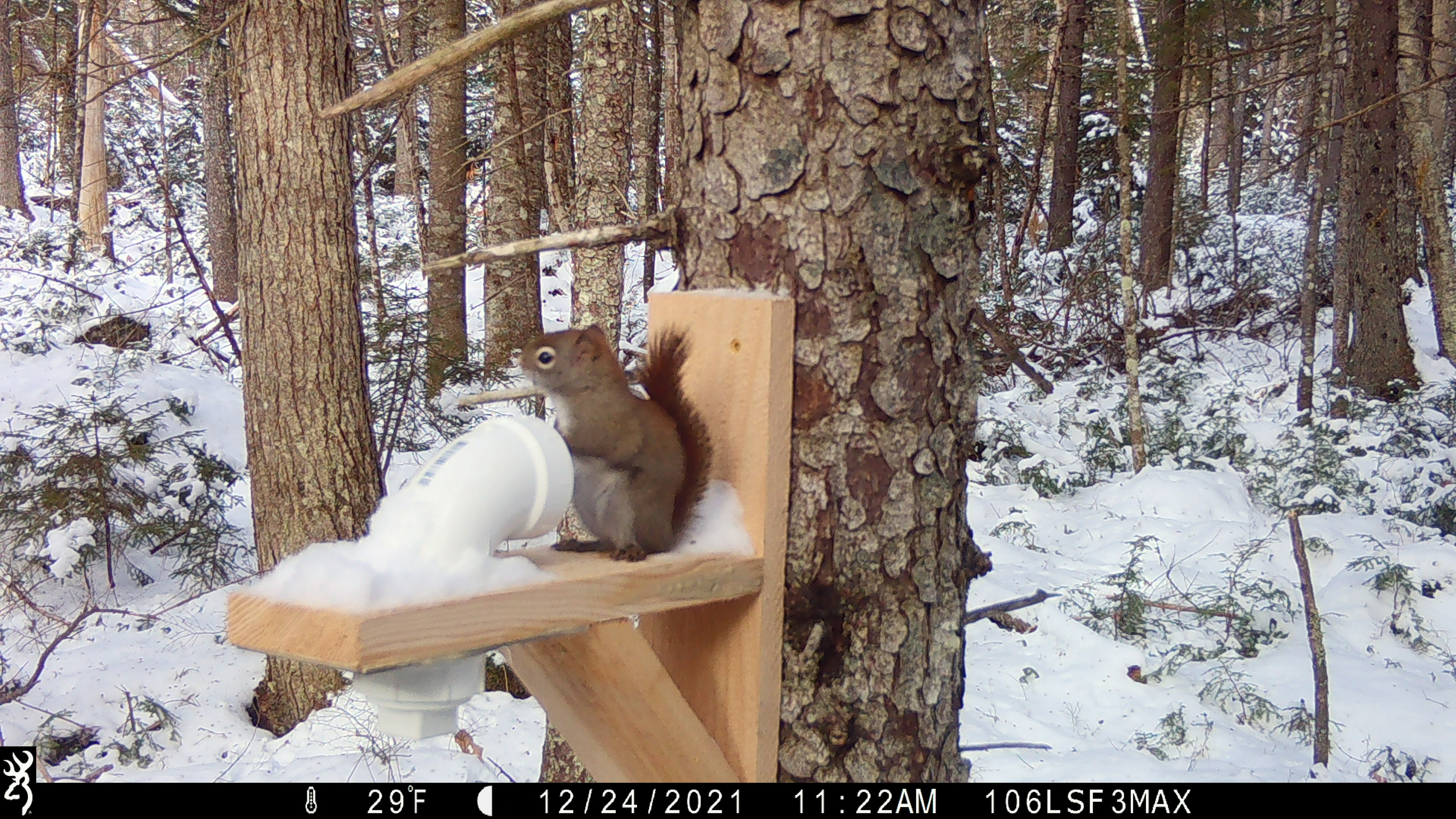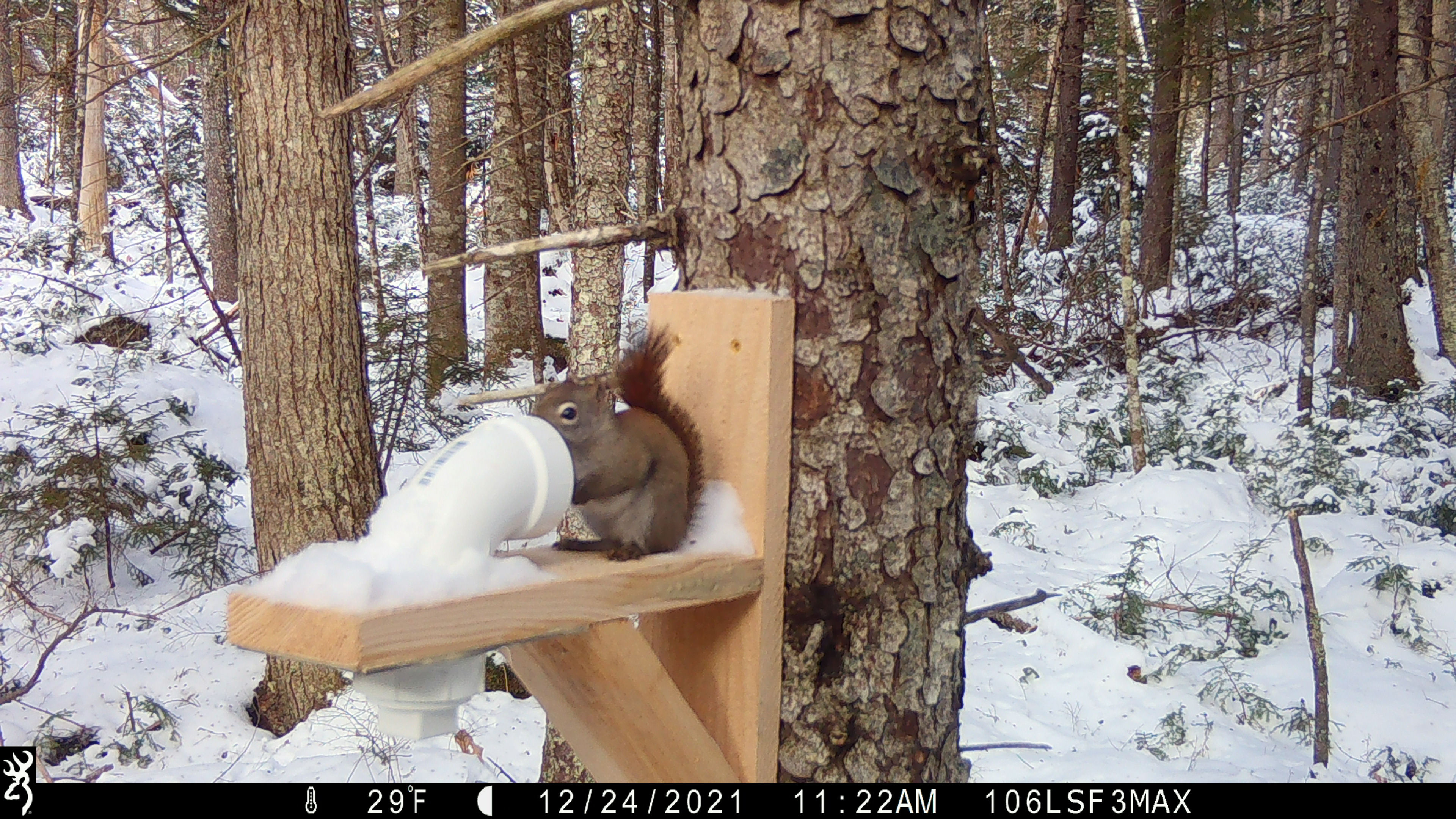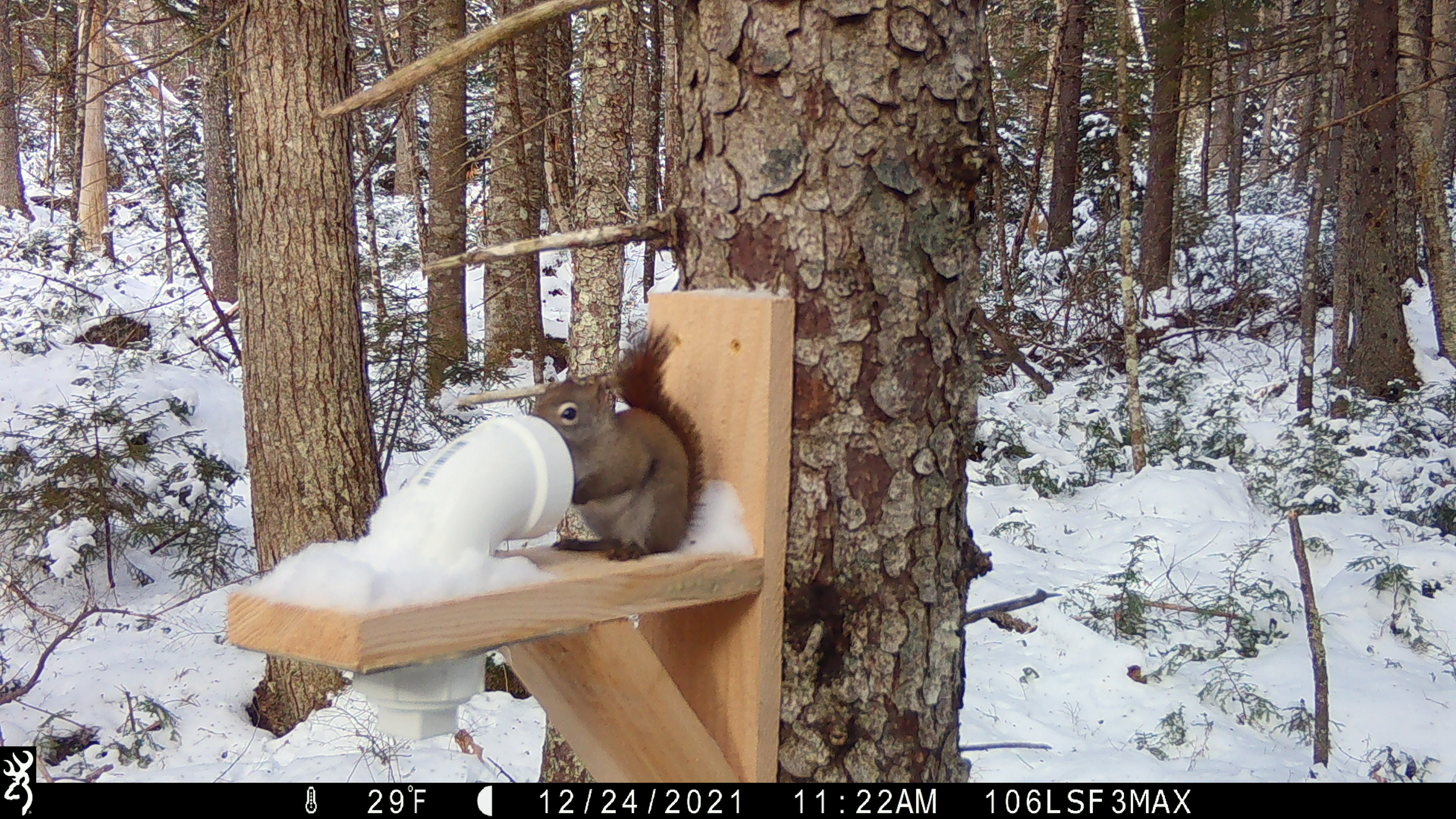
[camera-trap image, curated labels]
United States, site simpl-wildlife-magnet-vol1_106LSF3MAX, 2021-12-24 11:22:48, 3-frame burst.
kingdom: Animalia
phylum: Chordata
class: Mammalia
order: Rodentia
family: Sciuridae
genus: Tamiasciurus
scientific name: Tamiasciurus hudsonicus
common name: red squirrel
Red squirrel (Tamiasciurus hudsonicus).